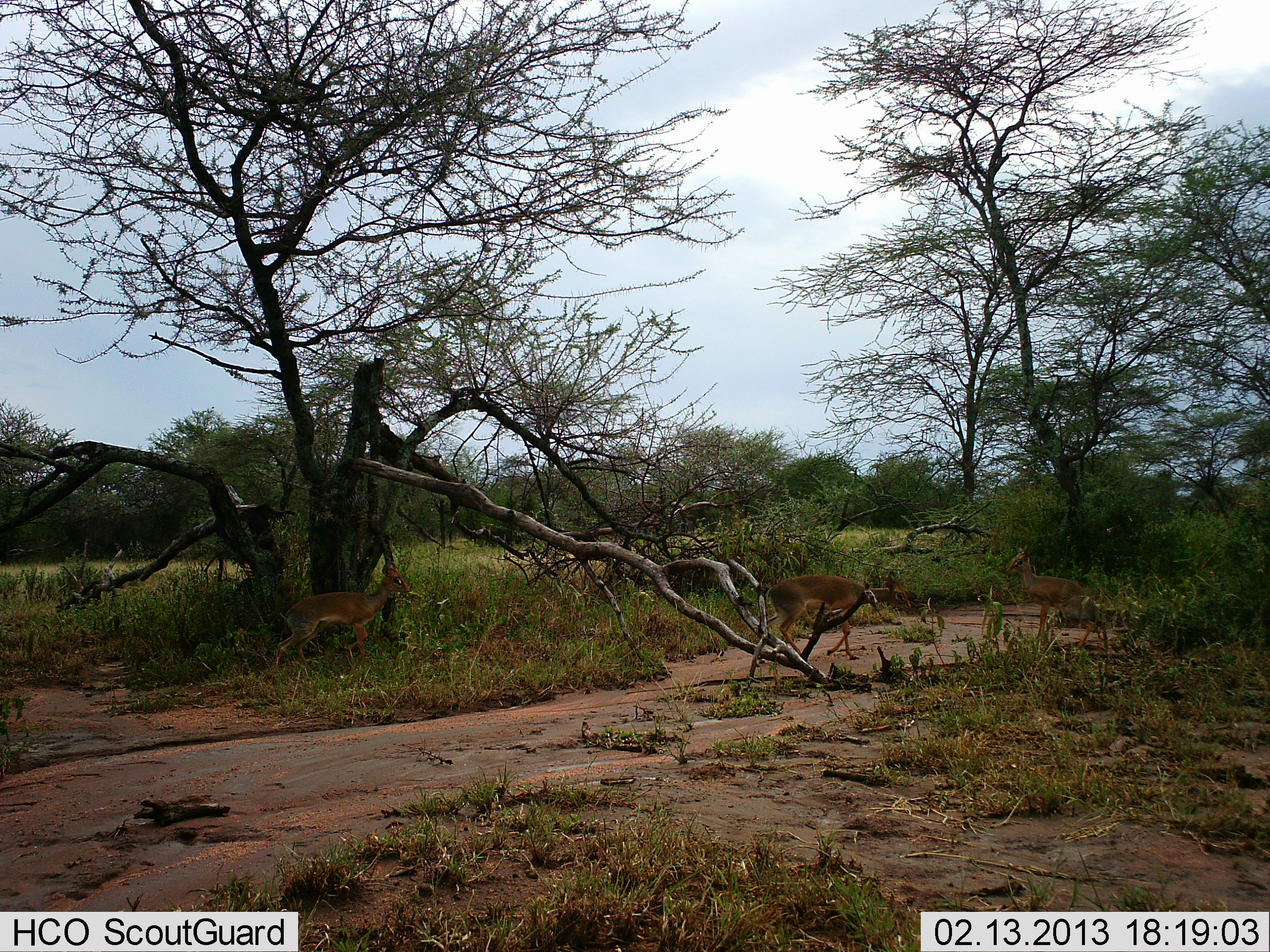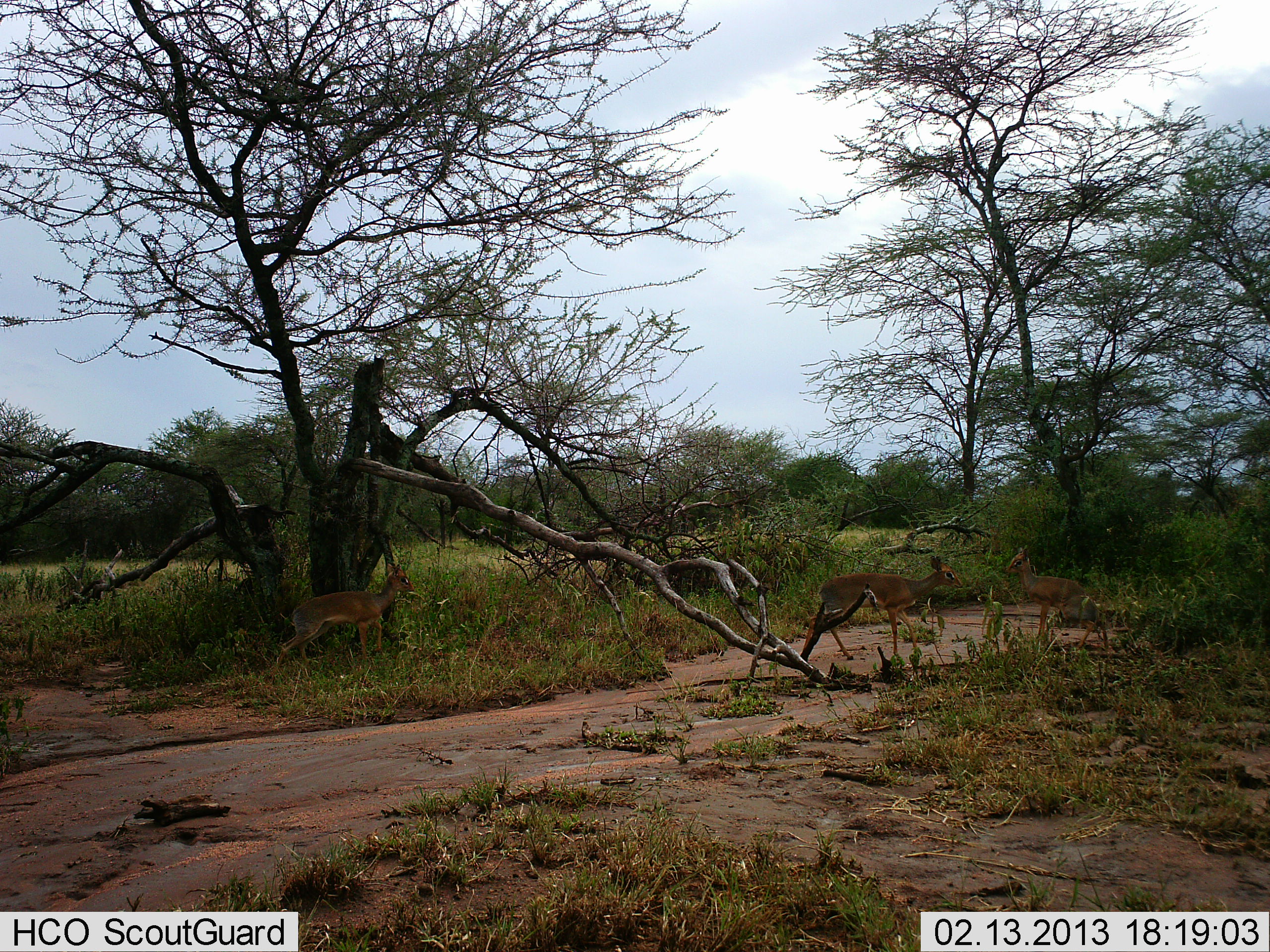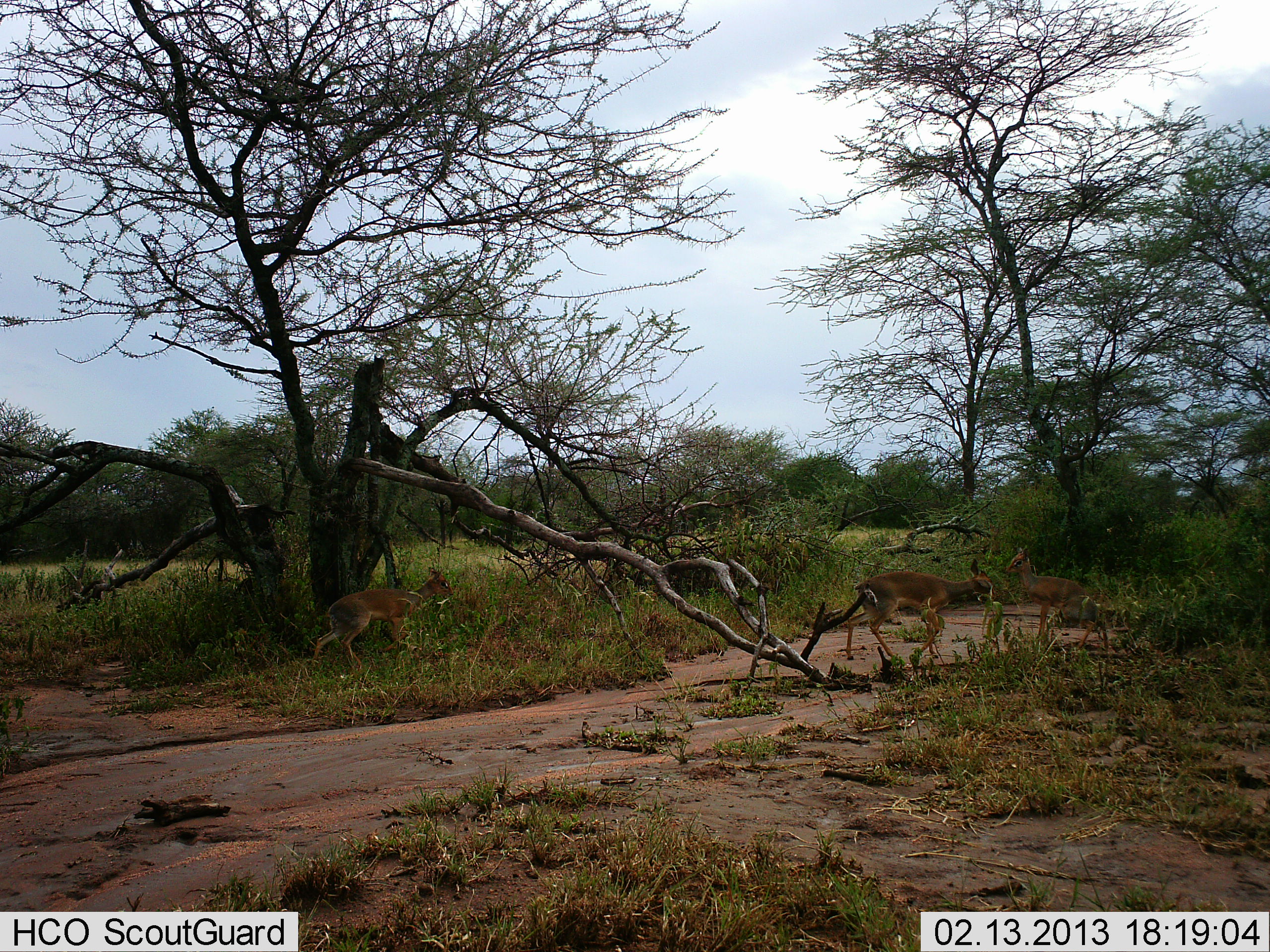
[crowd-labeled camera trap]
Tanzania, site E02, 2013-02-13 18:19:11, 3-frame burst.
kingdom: Animalia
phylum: Chordata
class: Mammalia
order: Artiodactyla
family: Bovidae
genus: Madoqua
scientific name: Madoqua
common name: dikdik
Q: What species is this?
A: Dikdik (Madoqua).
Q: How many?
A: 3.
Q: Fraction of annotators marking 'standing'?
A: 56%.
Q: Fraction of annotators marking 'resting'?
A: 6%.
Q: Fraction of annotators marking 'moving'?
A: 94%.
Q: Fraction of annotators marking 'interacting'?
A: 0%.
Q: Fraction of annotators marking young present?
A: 0%.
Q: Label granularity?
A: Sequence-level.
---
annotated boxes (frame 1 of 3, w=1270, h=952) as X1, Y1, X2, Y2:
animal: 271, 562, 410, 675; 763, 574, 912, 659; 1005, 548, 1102, 647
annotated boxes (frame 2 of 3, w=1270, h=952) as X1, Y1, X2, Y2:
animal: 801, 556, 963, 664; 274, 562, 414, 676; 1006, 545, 1103, 649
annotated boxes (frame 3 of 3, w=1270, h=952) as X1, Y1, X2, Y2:
animal: 846, 559, 997, 660; 310, 570, 453, 670; 1005, 546, 1109, 651